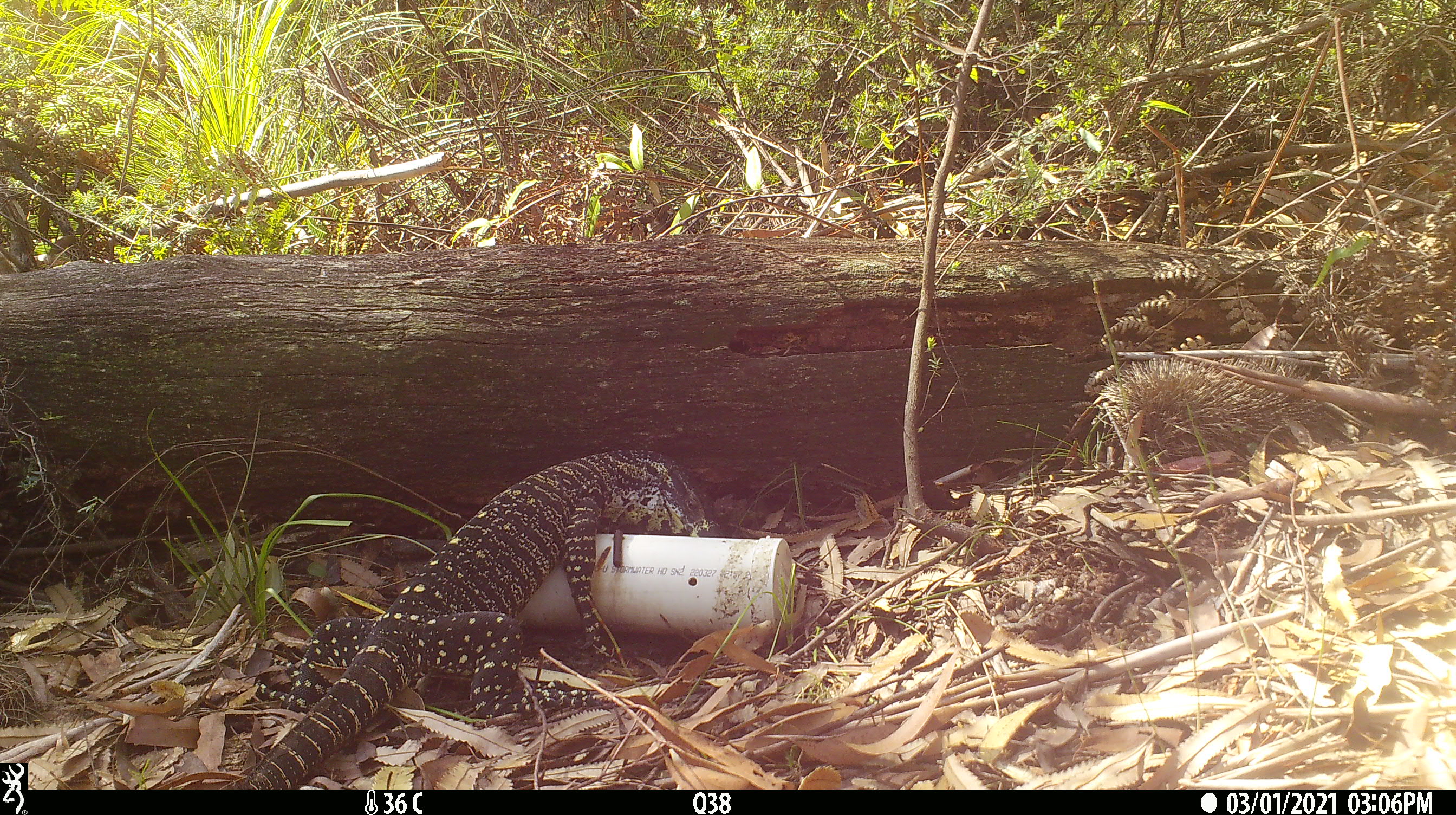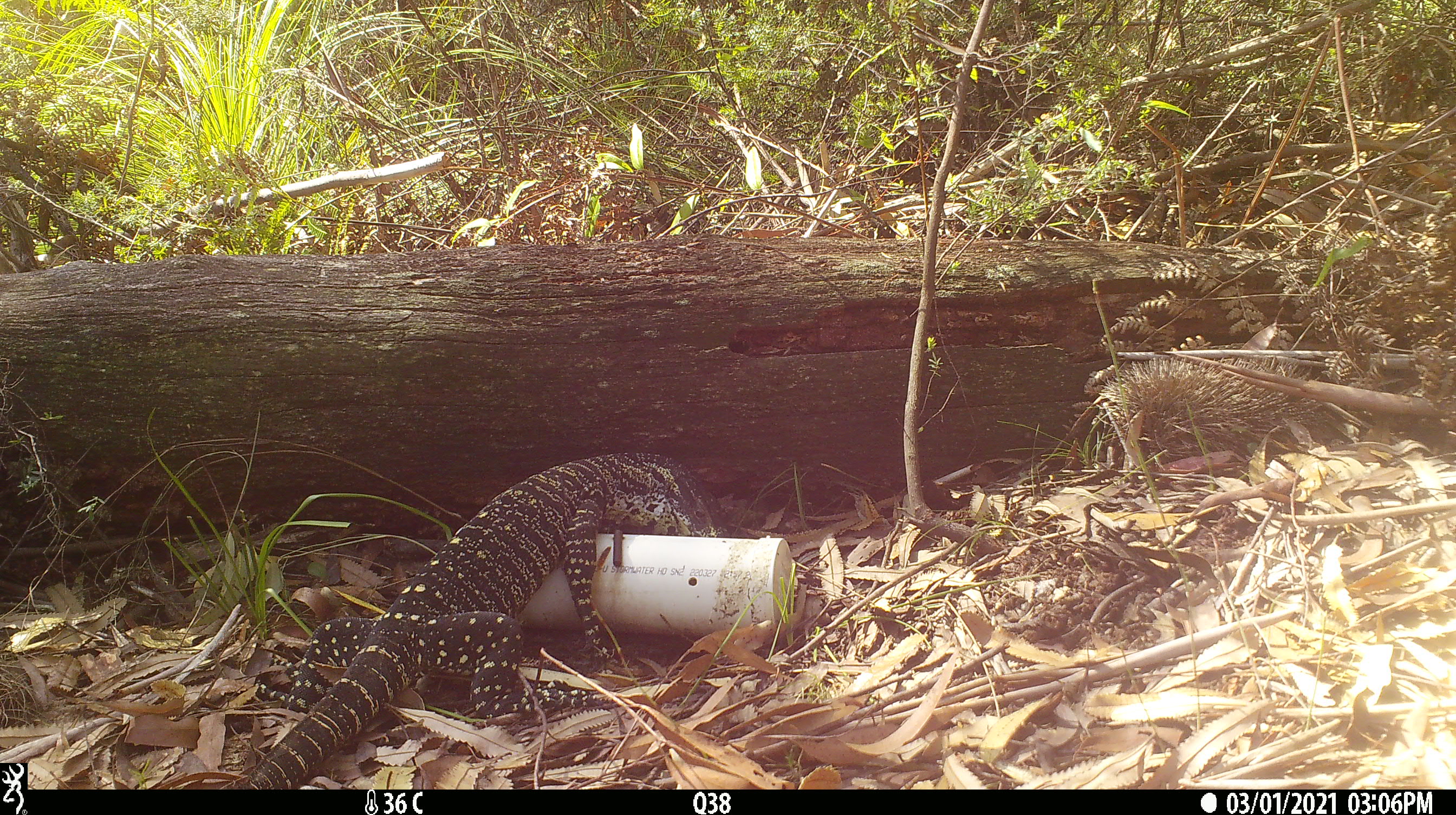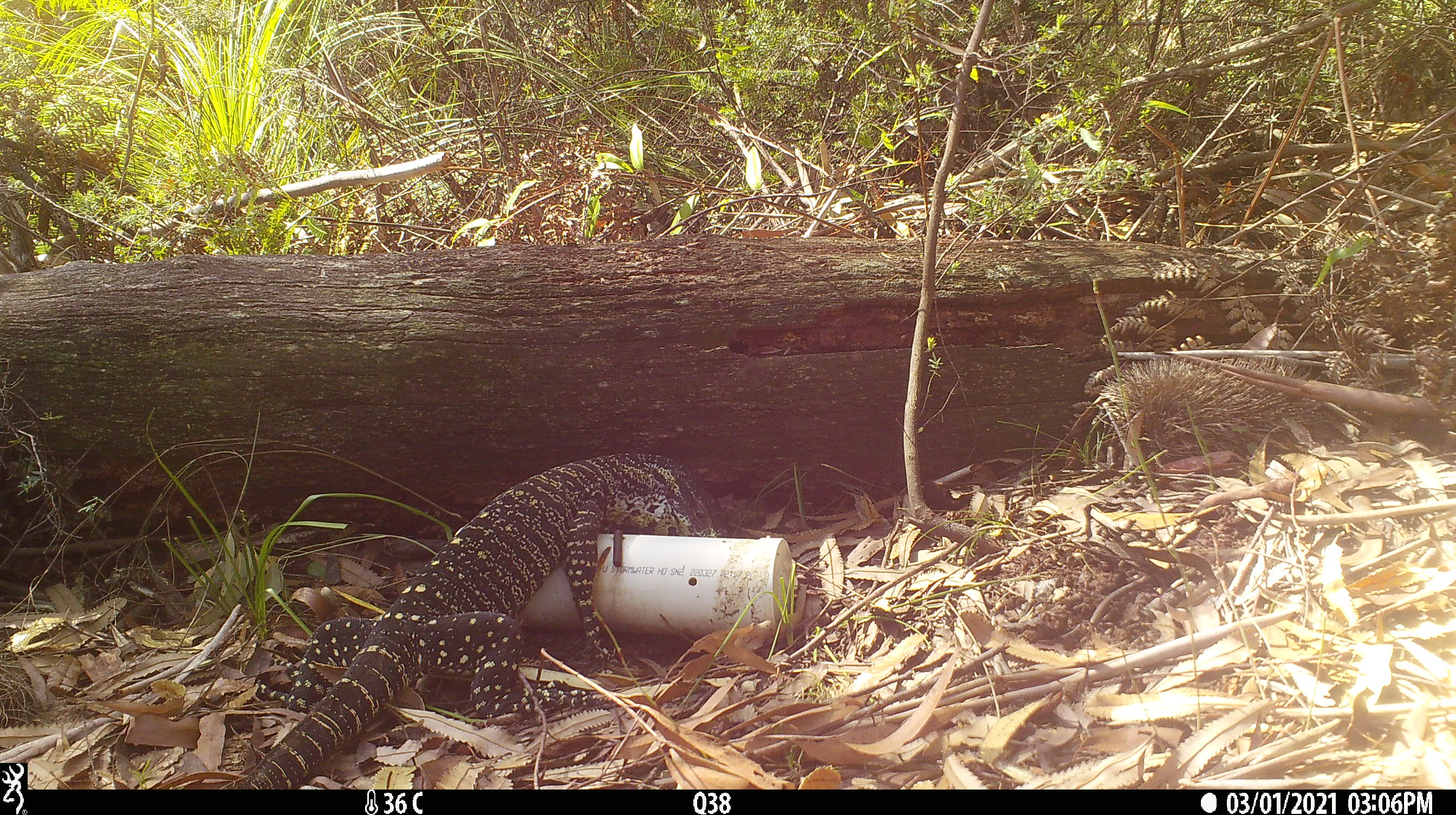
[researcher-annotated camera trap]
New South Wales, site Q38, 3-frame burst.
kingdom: Animalia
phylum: Chordata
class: Reptilia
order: Squamata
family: Varanidae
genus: Varanus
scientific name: Varanus varius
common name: lace monitor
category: goanna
Goanna (lace monitor) (Varanus varius).